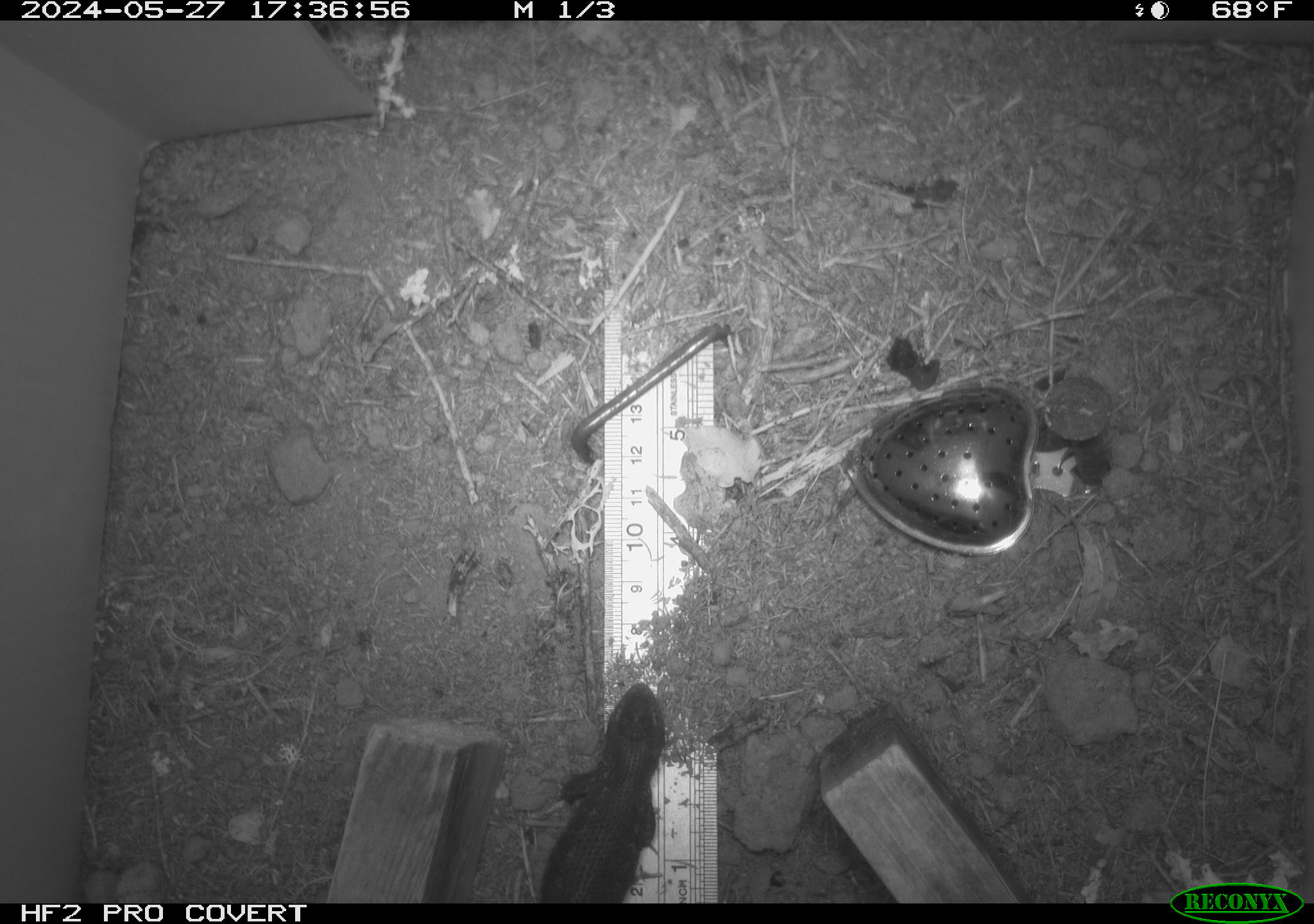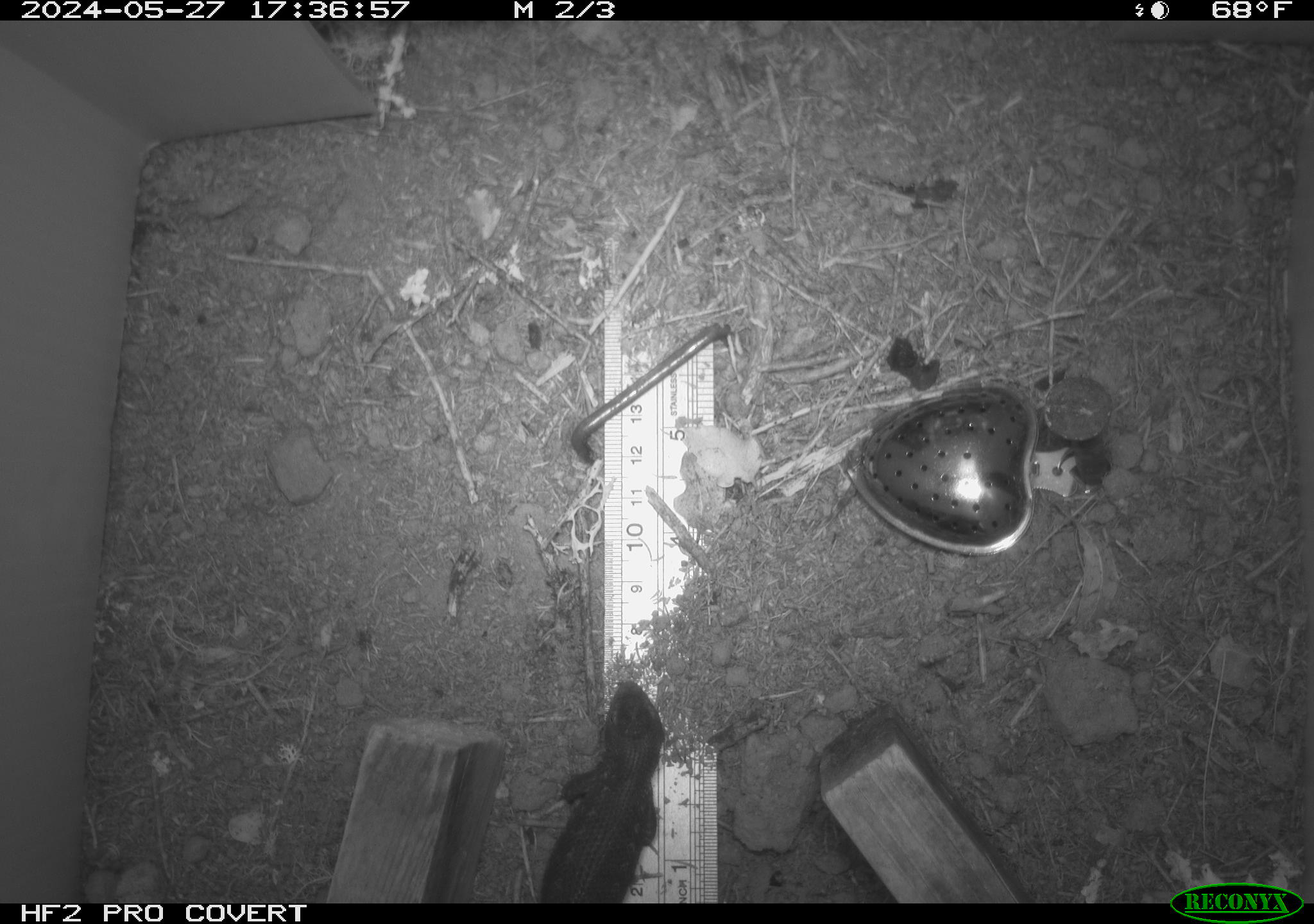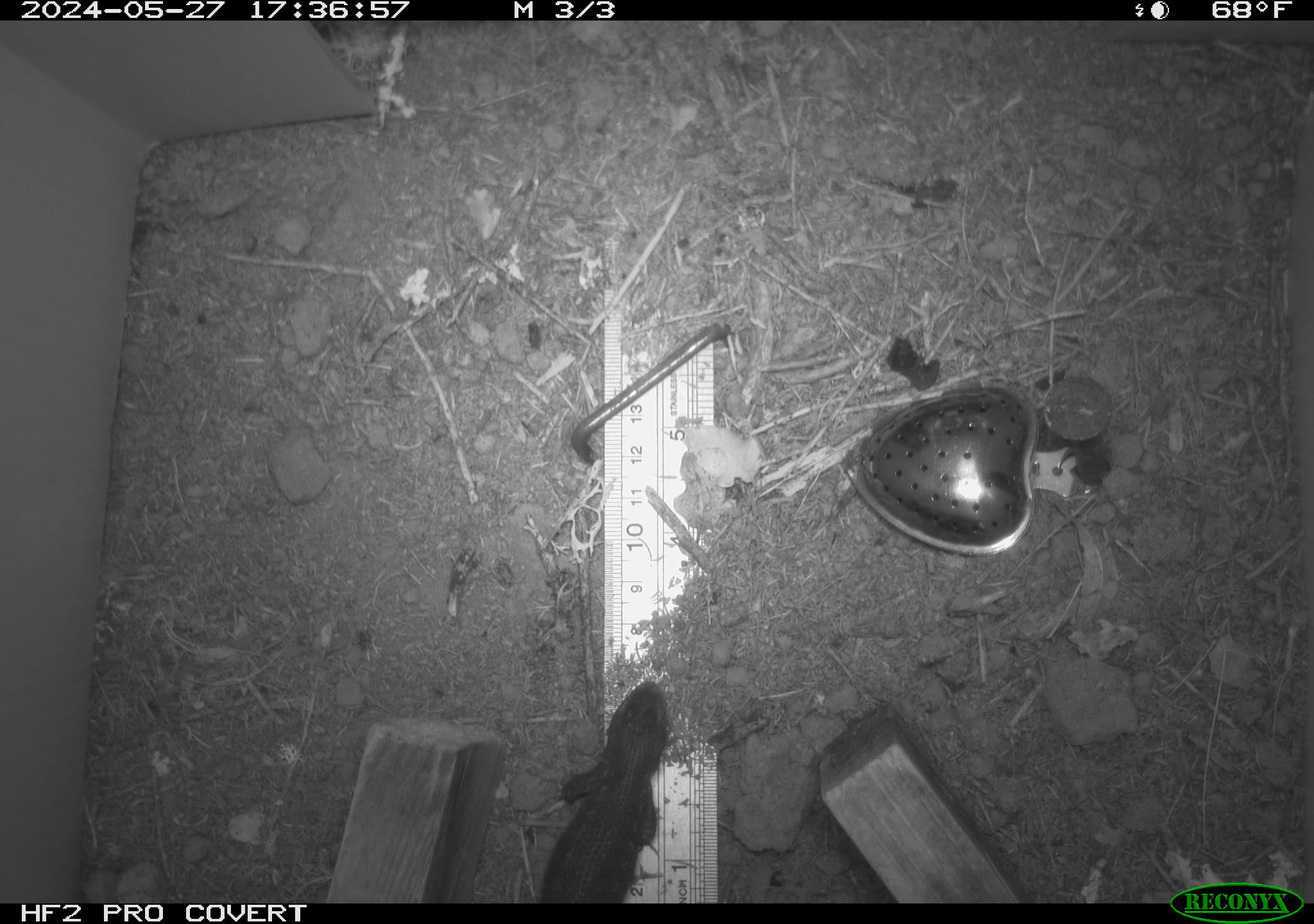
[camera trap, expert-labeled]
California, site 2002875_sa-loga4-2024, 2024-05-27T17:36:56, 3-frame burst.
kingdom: Animalia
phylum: Chordata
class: Reptilia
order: Squamata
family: Phrynosomatidae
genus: Sceloporus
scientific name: Sceloporus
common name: spiny lizards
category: sceloporus species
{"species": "sceloporus species (spiny lizards) (Sceloporus)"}